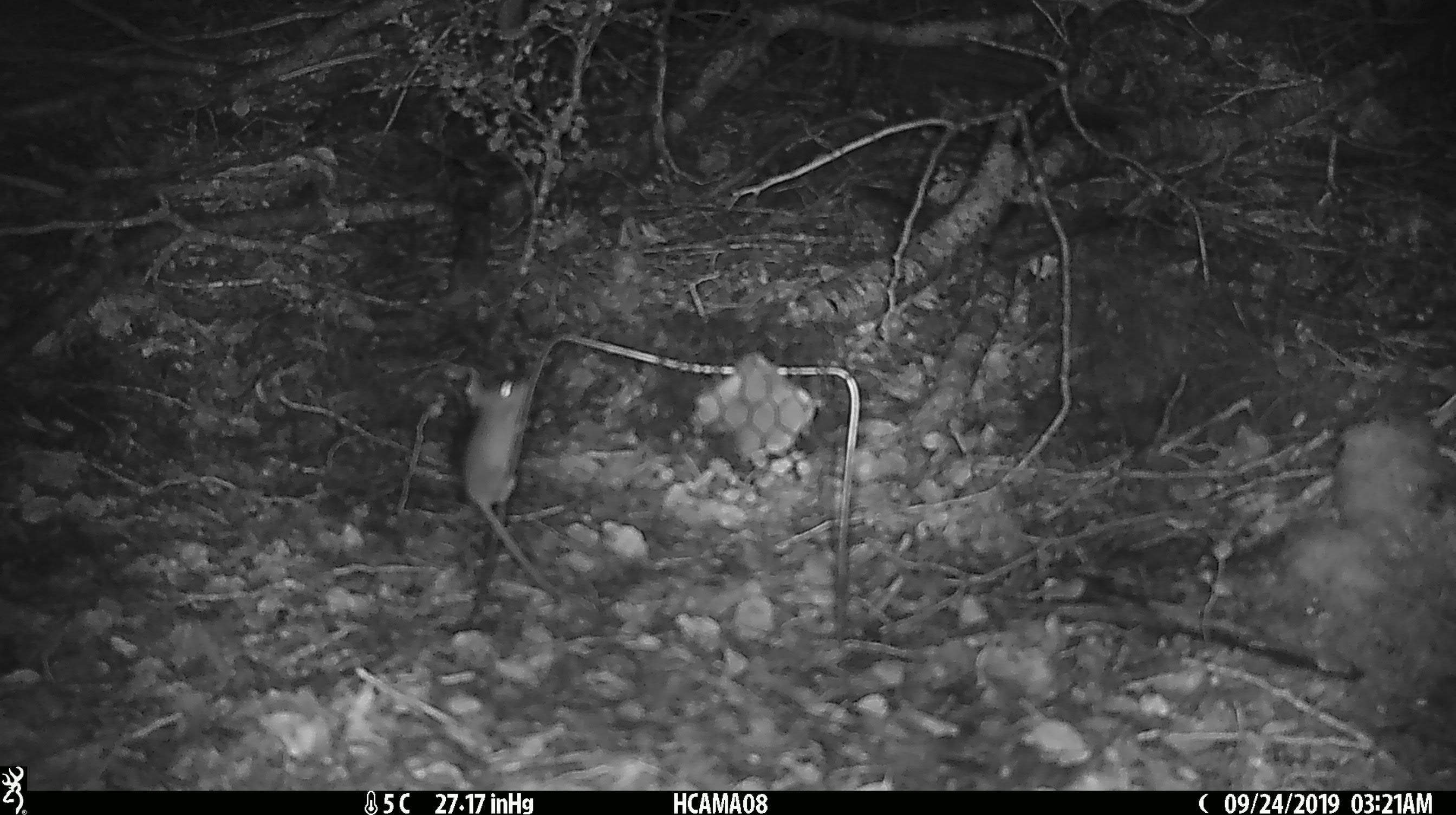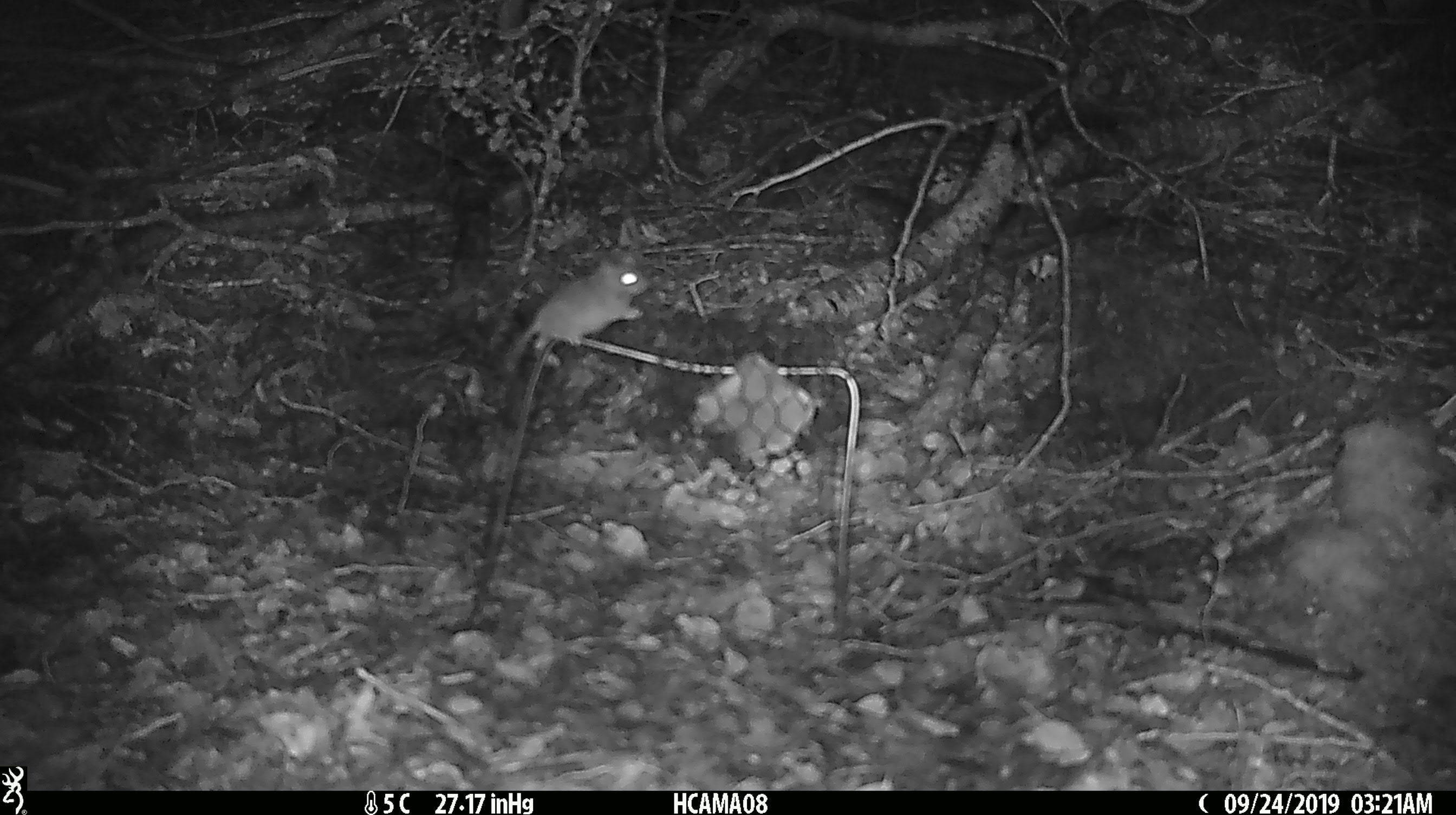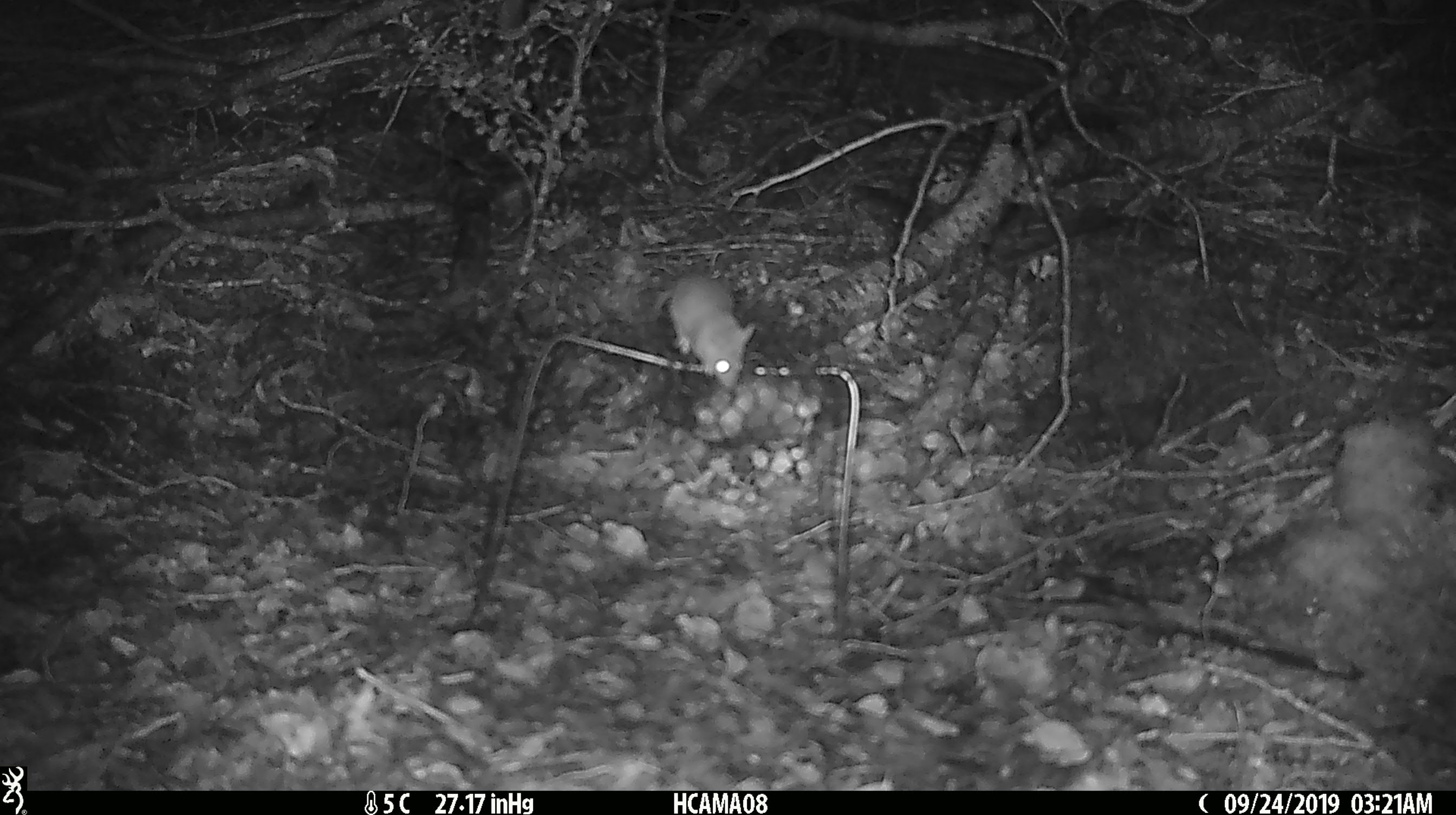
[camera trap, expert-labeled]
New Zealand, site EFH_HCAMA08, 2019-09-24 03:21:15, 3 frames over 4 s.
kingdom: Animalia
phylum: Chordata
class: Mammalia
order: Rodentia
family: Muridae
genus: Mus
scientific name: Mus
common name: mouse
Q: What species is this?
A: Mouse (Mus).